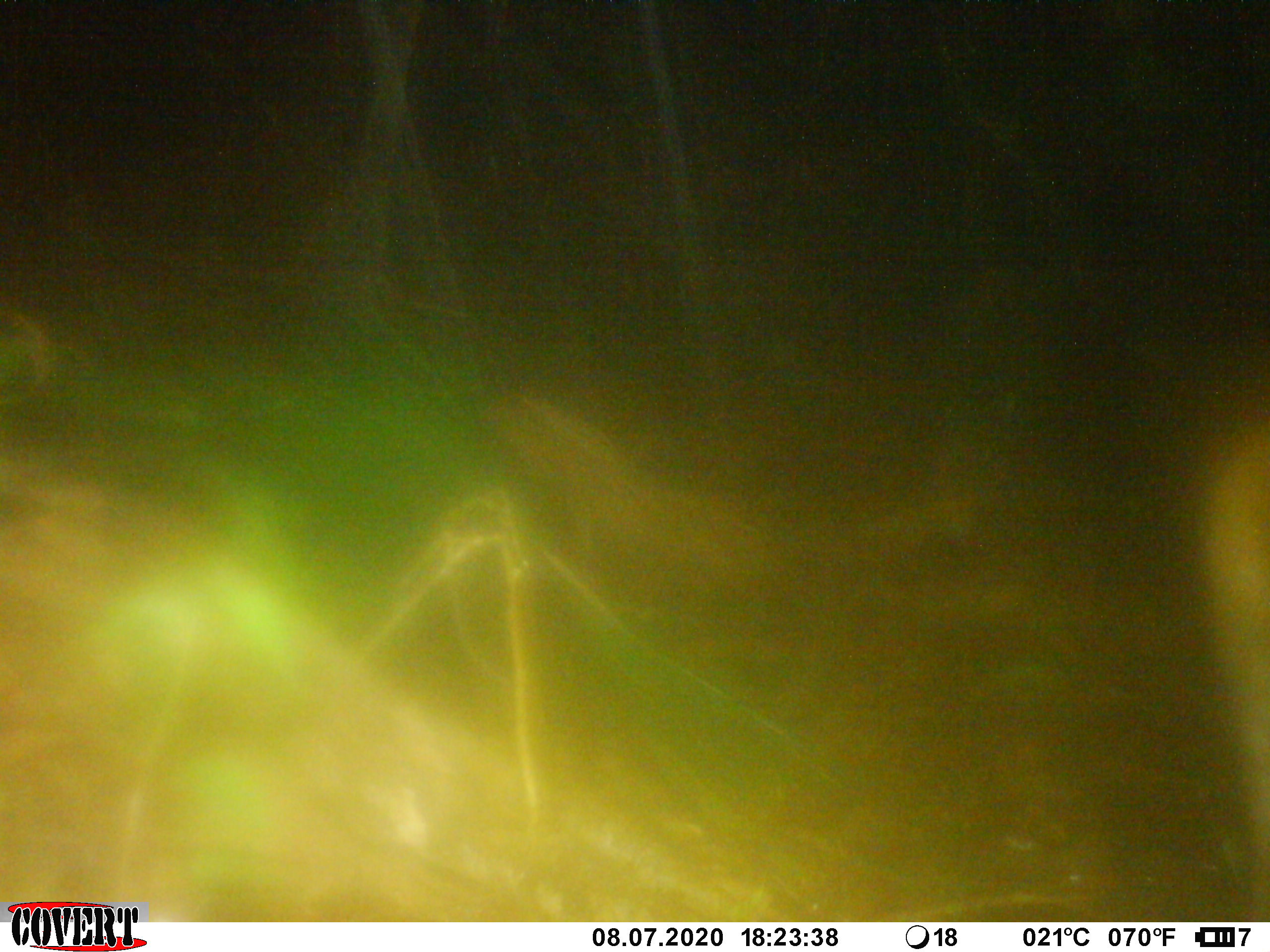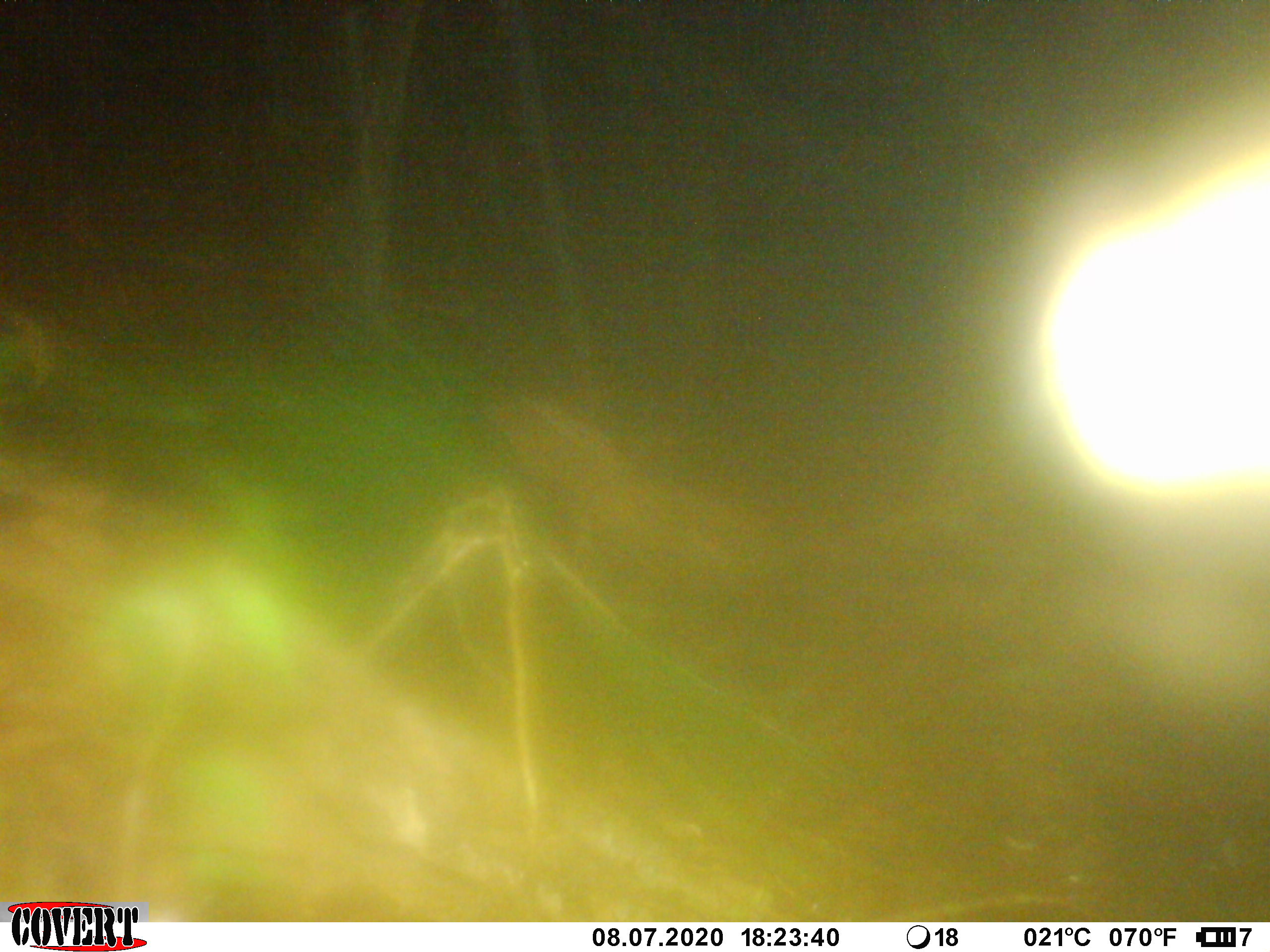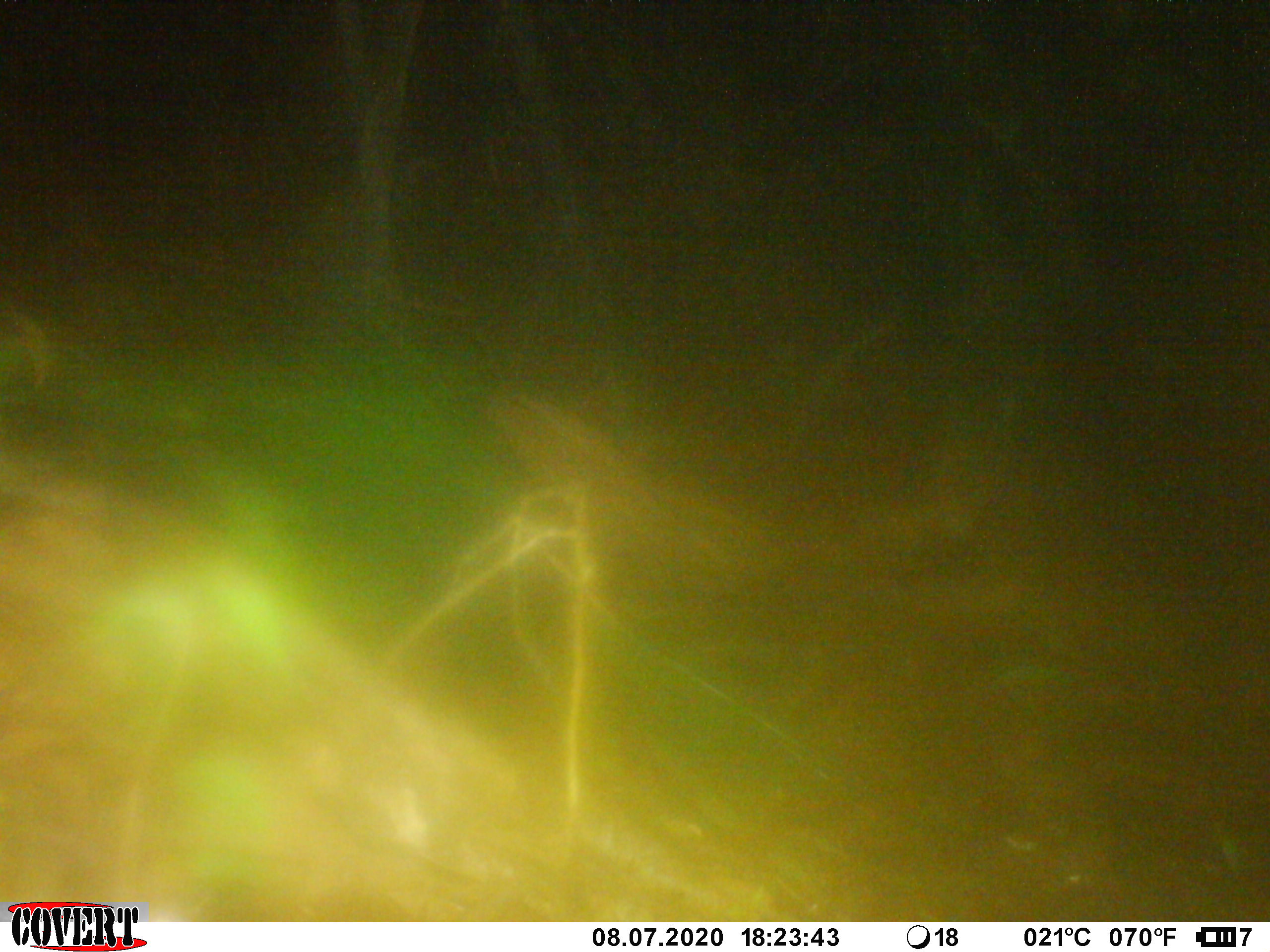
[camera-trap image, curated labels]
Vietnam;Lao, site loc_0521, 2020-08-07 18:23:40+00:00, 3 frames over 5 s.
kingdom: Animalia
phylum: Chordata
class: Mammalia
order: Artiodactyla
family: Cervidae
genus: Rusa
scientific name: Rusa unicolor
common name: sambar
Sambar (Rusa unicolor). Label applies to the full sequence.